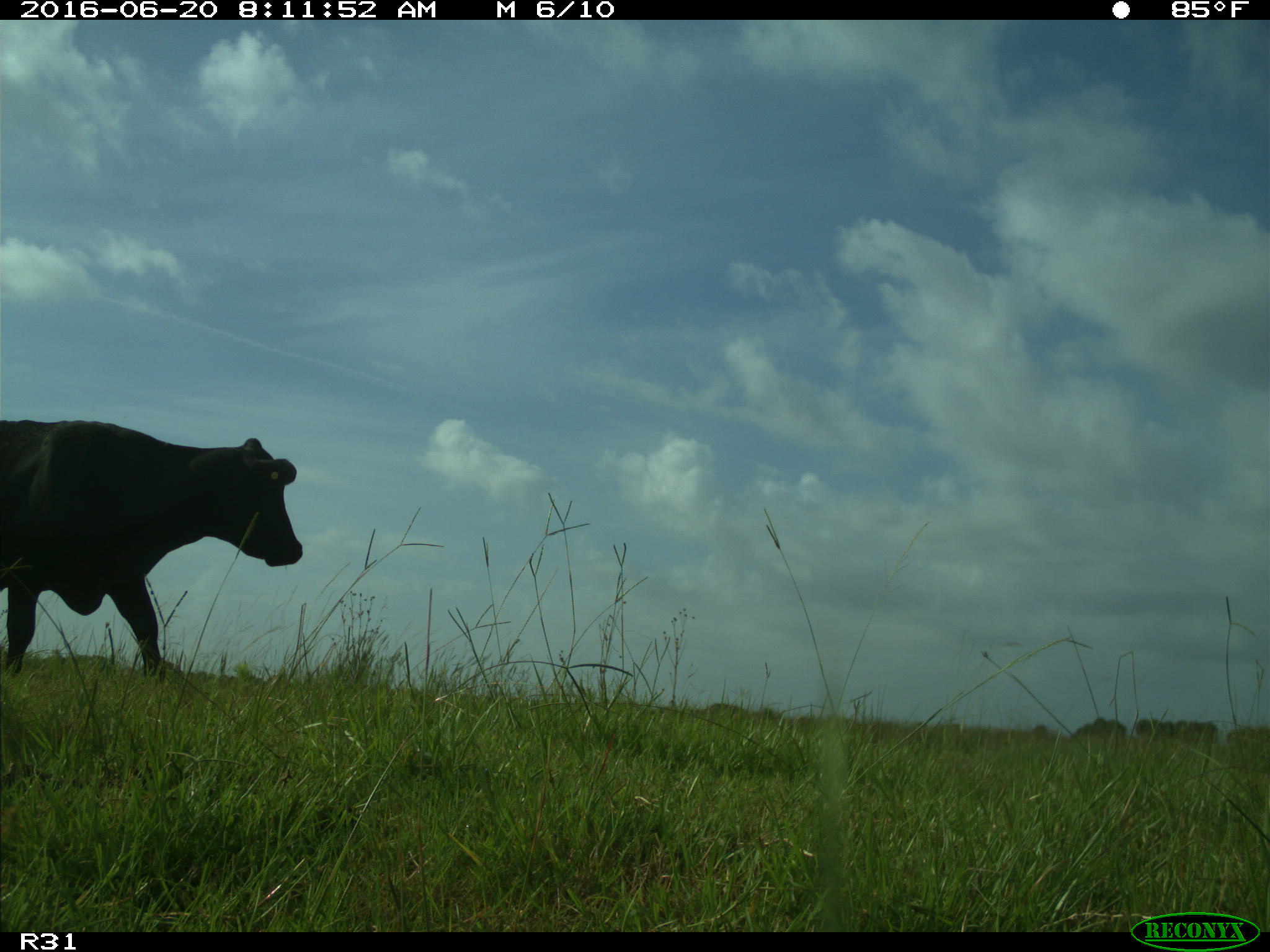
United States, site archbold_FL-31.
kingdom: Animalia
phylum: Chordata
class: Mammalia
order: Artiodactyla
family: Bovidae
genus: Bos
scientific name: Bos taurus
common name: domestic cow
Bos taurus (domestic cow).